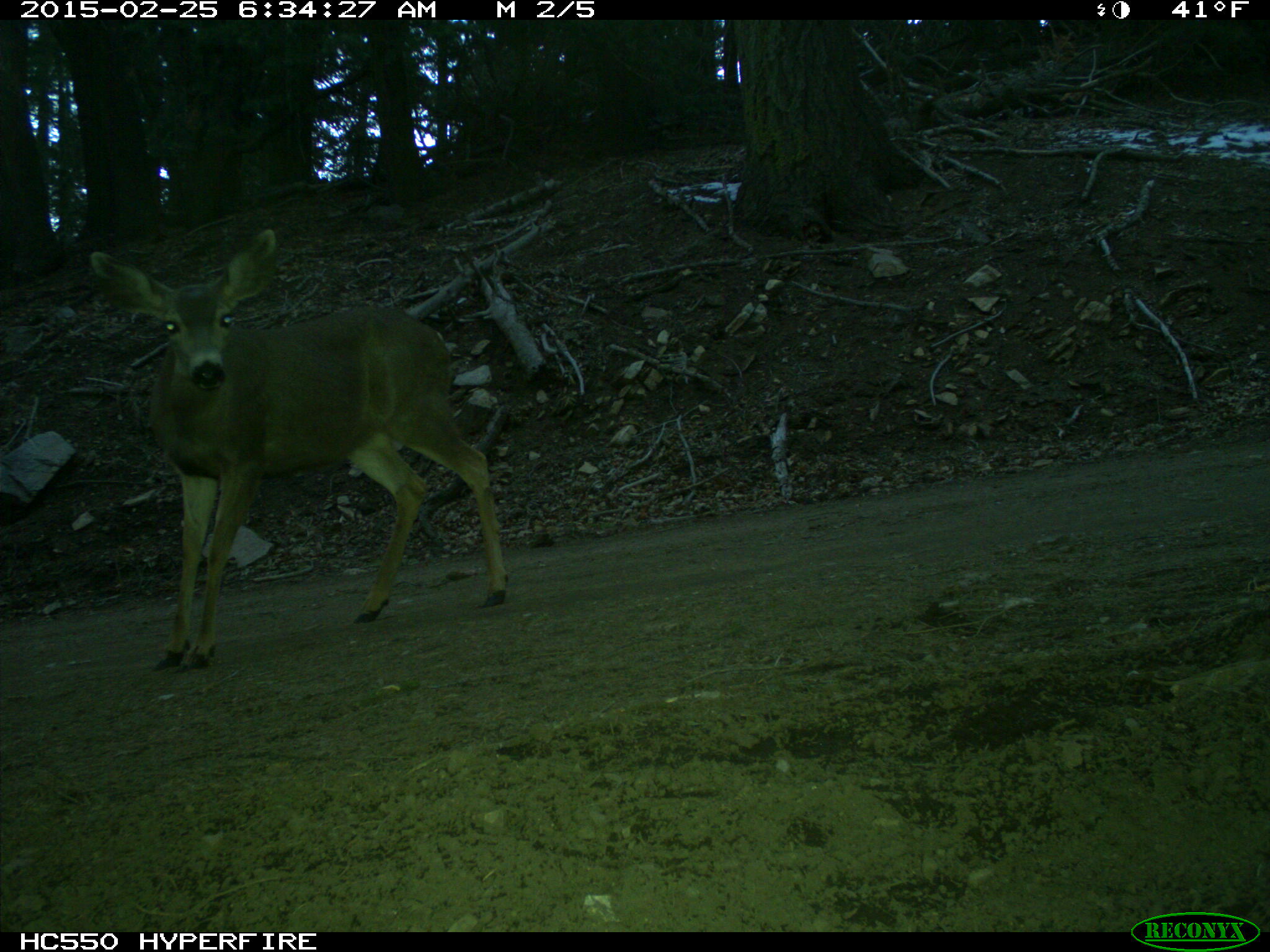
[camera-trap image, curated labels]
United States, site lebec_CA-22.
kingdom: Animalia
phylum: Chordata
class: Mammalia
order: Artiodactyla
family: Cervidae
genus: Odocoileus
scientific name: Odocoileus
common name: deer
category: unidentified deer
Unidentified deer (deer) (Odocoileus).